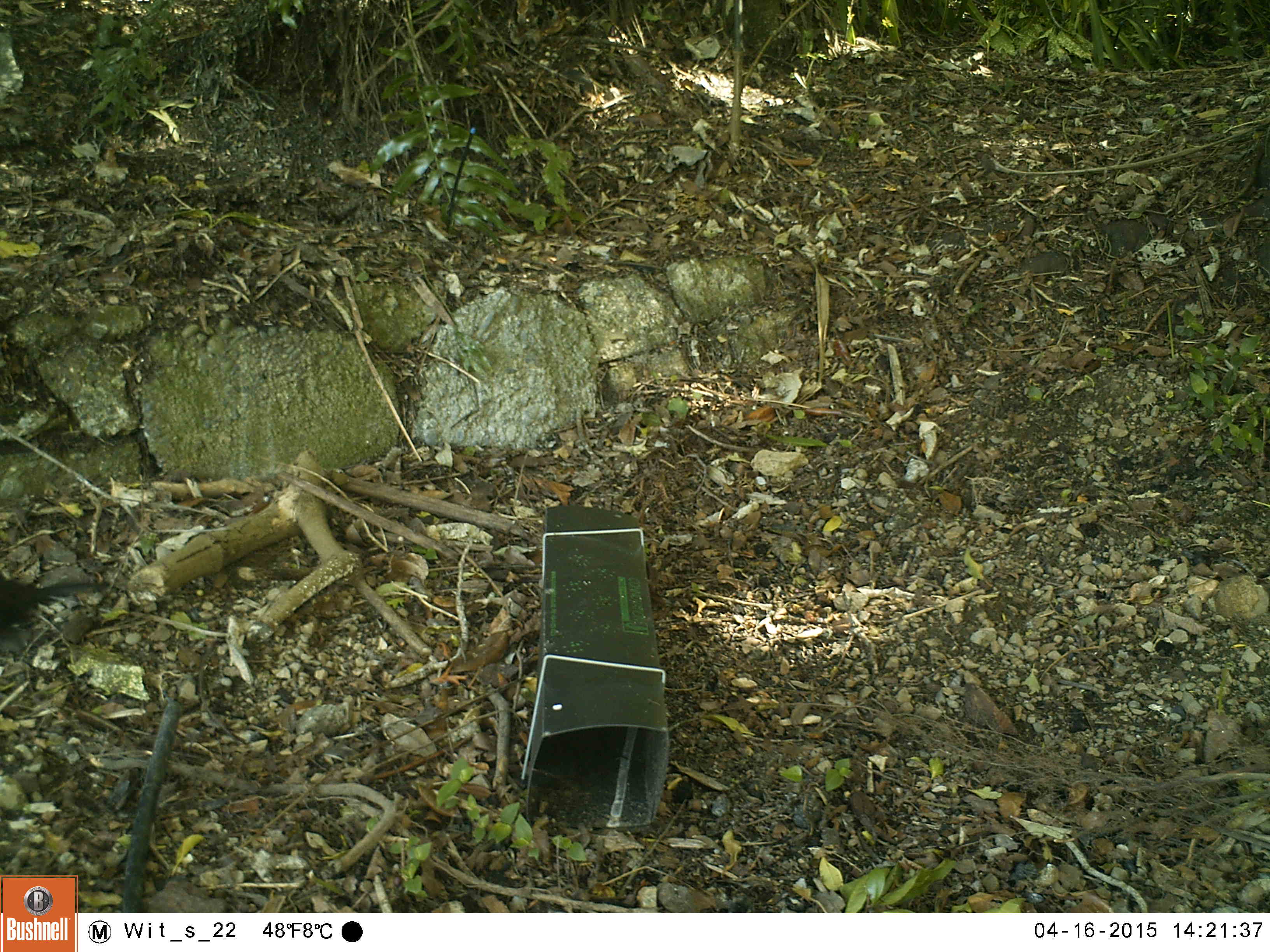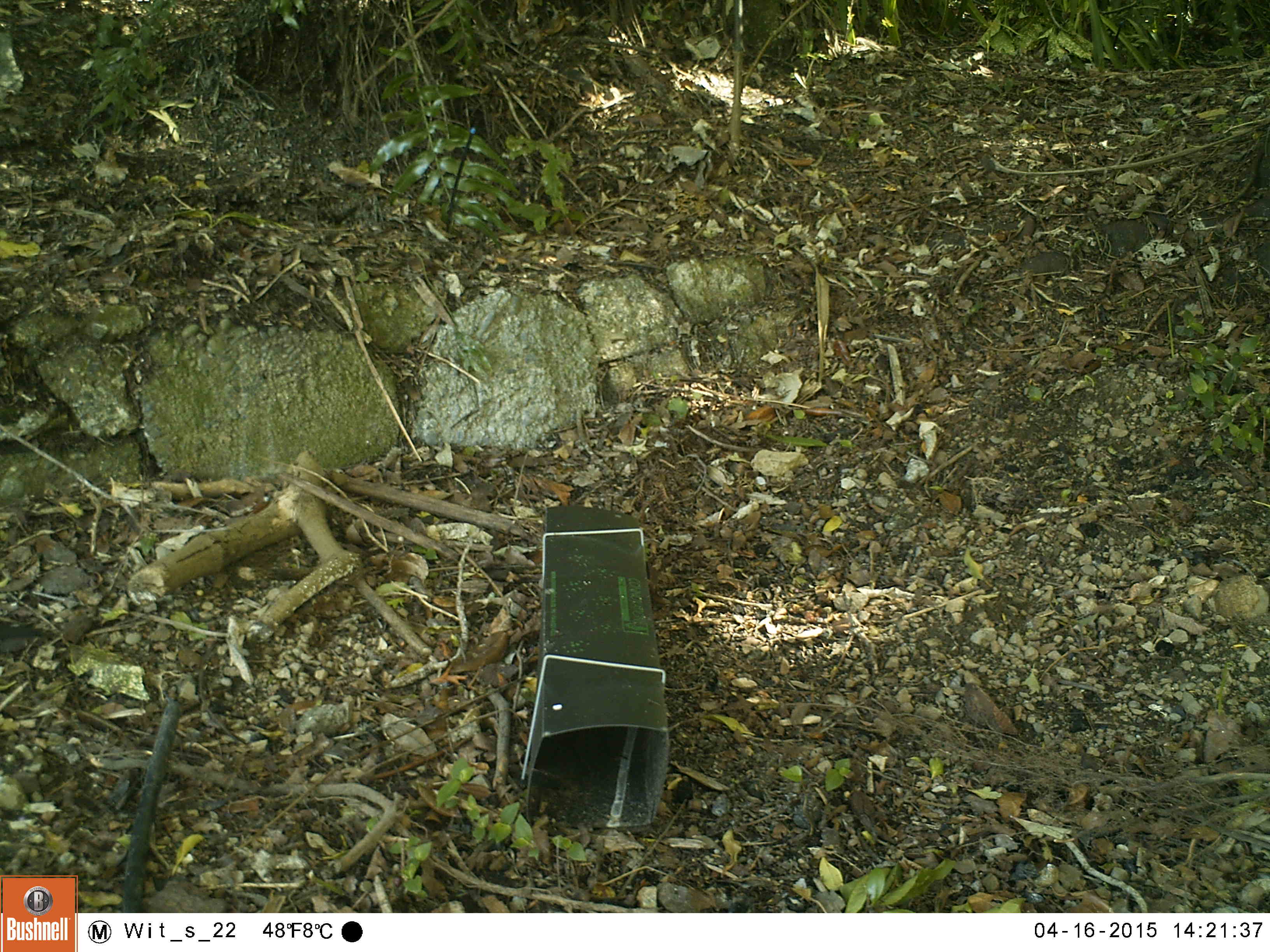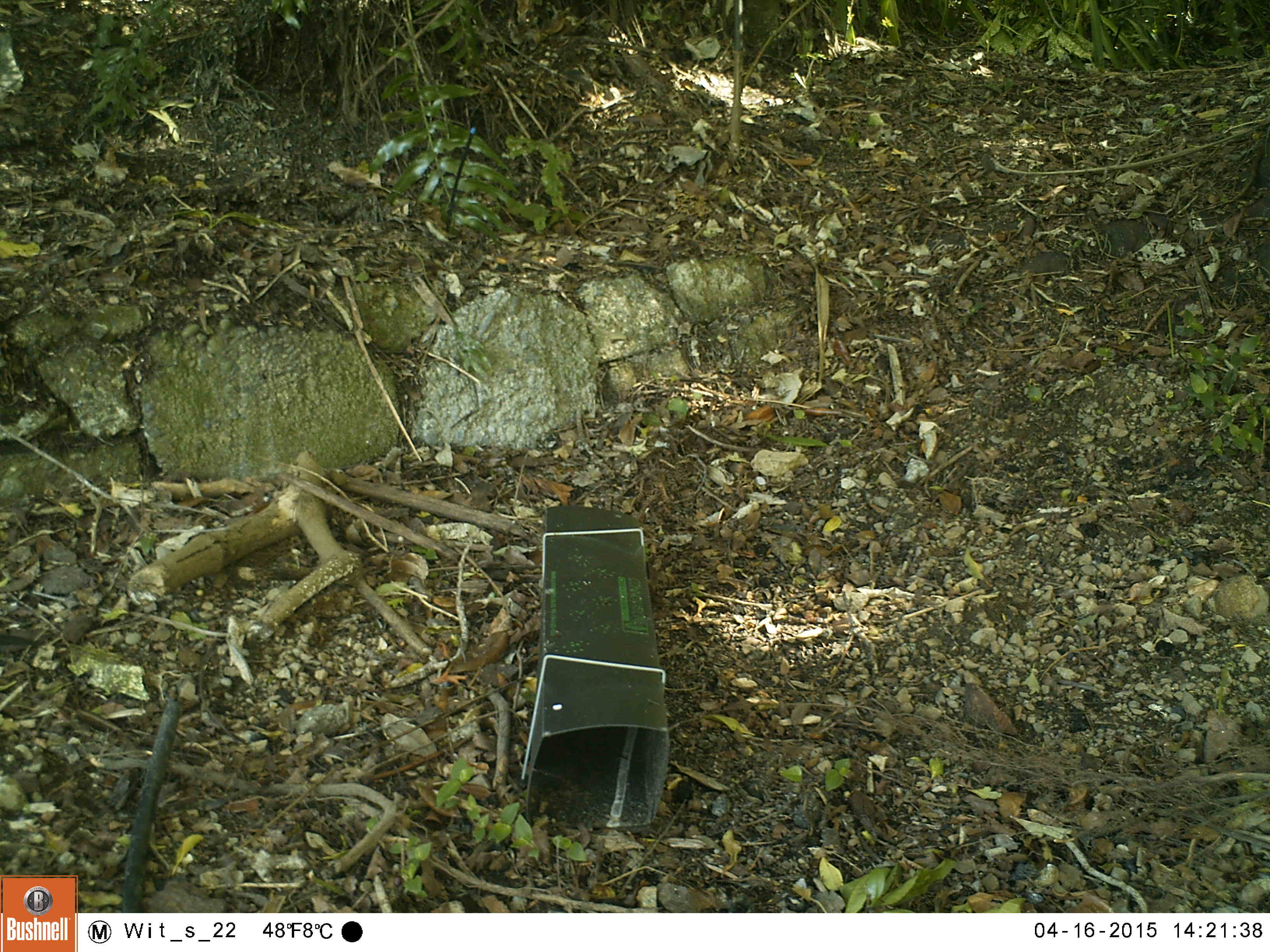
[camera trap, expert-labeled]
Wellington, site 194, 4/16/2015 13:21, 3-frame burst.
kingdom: Animalia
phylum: Chordata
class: Aves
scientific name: Aves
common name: bird